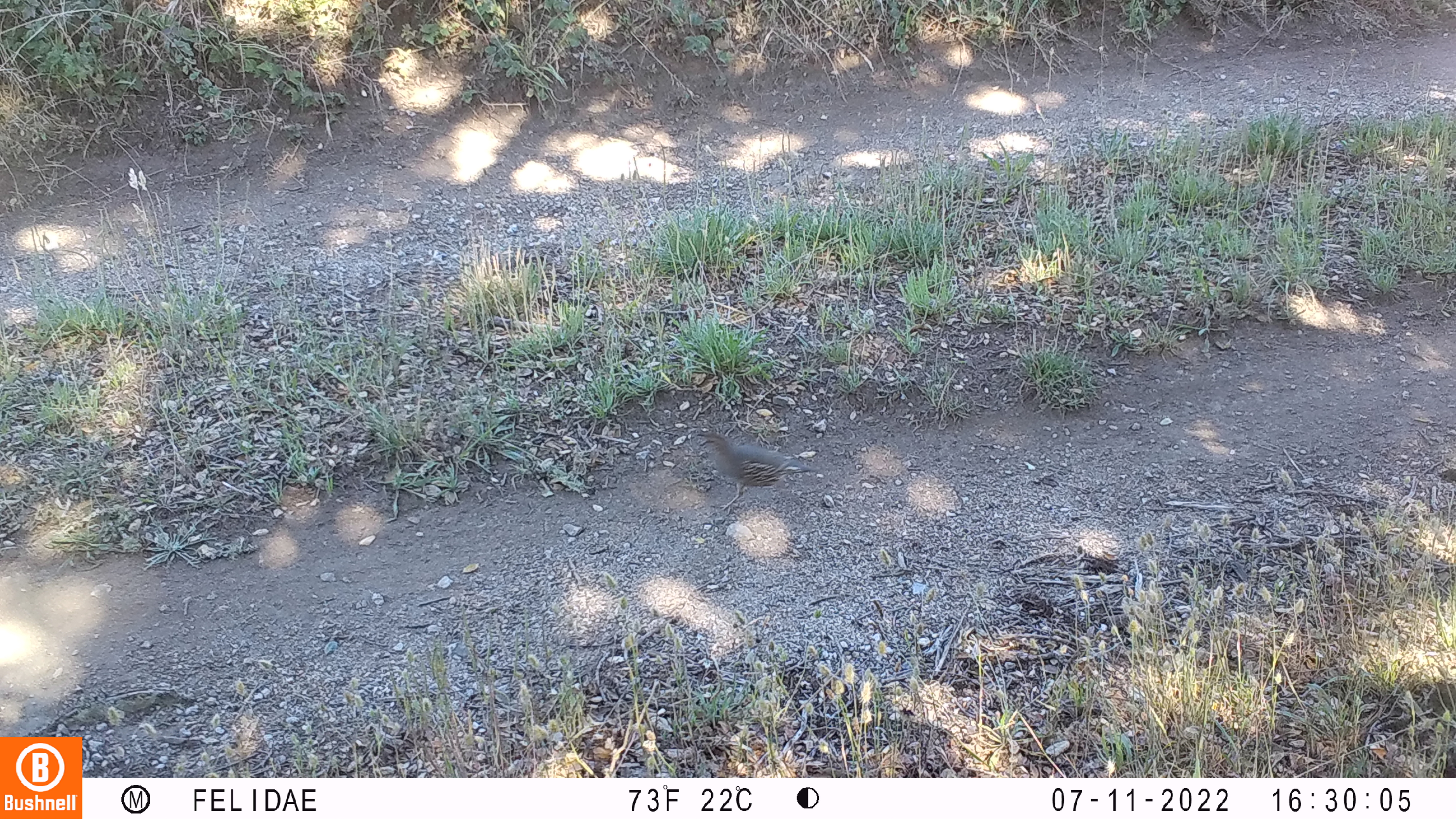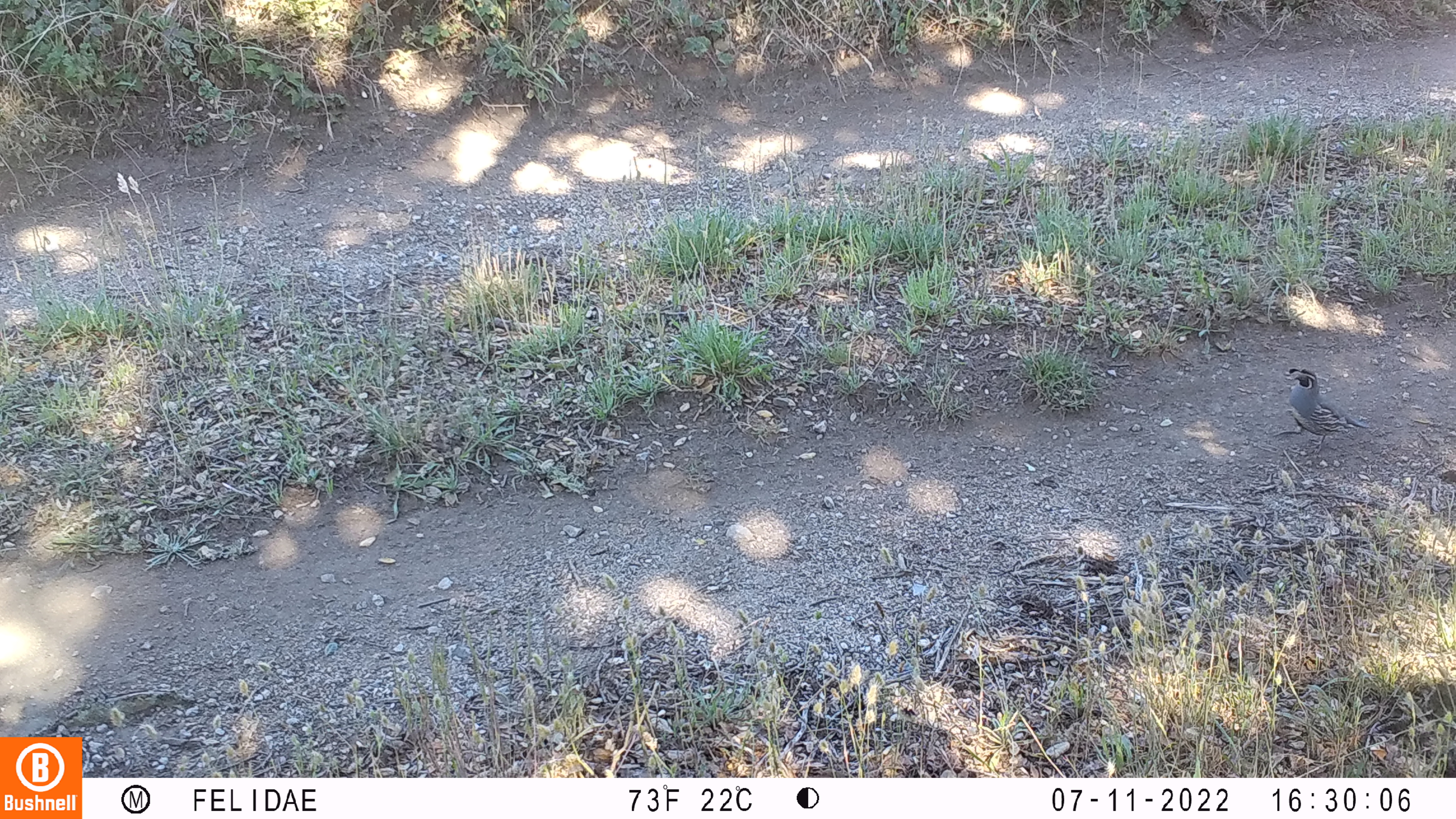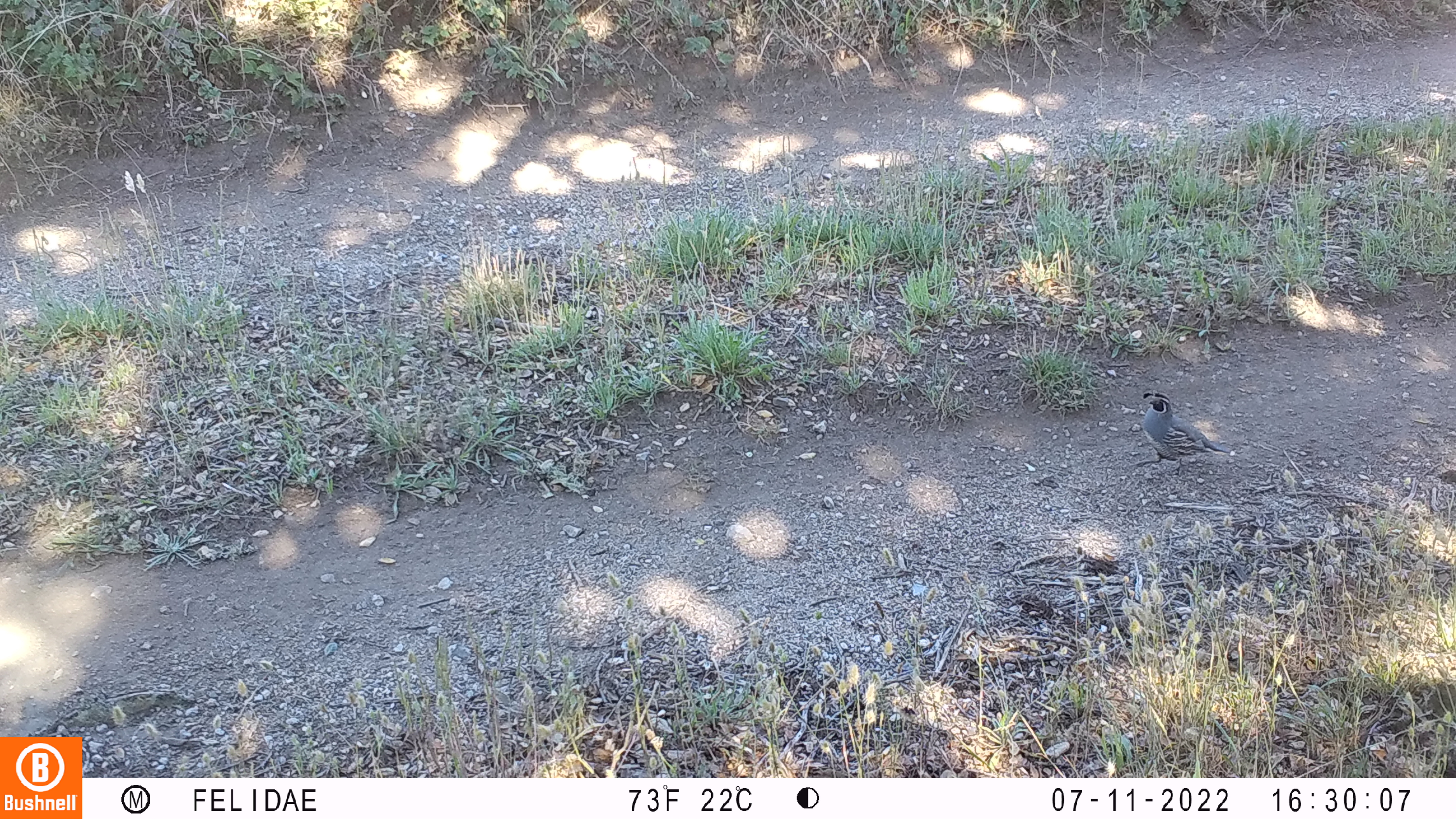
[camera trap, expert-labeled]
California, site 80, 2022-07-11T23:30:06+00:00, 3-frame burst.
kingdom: Animalia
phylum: Chordata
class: Aves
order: Galliformes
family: Odontophoridae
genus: Callipepla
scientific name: Callipepla californica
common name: california quail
California quail (Callipepla californica).